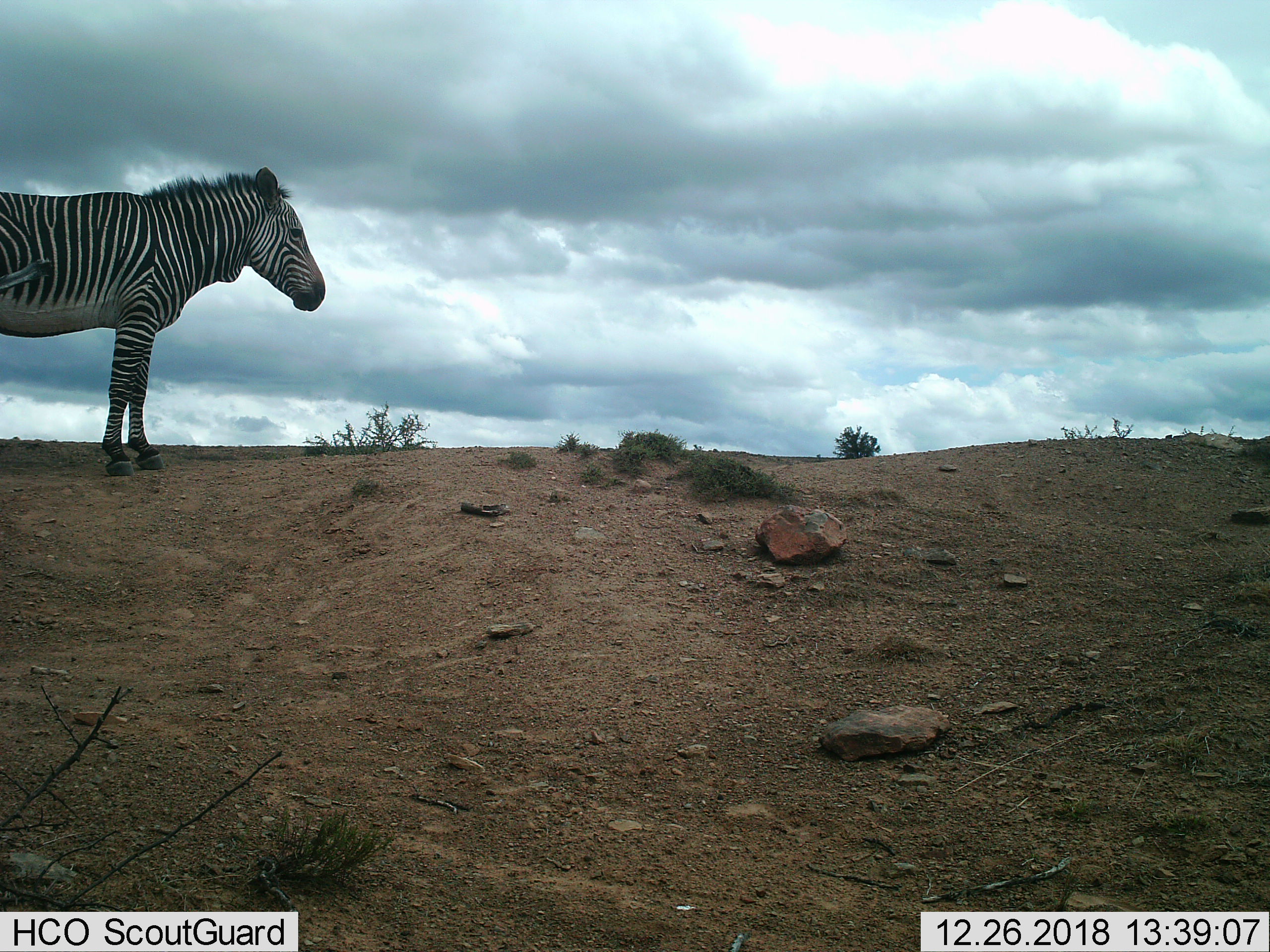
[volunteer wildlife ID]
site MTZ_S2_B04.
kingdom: Animalia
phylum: Chordata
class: Mammalia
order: Perissodactyla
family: Equidae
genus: Equus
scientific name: Equus zebra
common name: mountain zebra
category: zebramountain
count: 1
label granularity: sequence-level